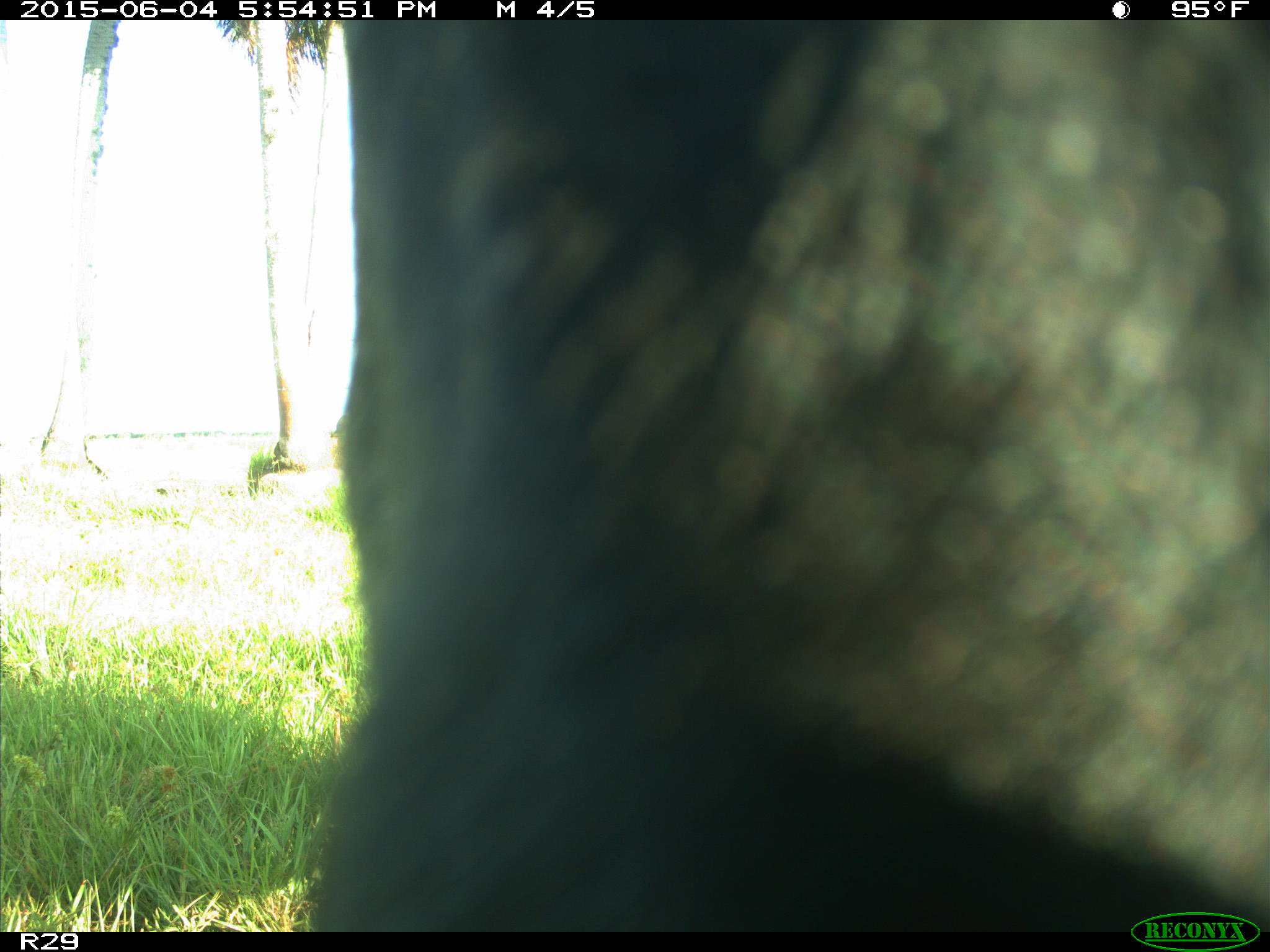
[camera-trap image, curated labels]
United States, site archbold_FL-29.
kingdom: Animalia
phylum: Chordata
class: Mammalia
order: Artiodactyla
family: Bovidae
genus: Bos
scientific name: Bos taurus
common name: domestic cow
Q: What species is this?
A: Bos taurus (domestic cow).